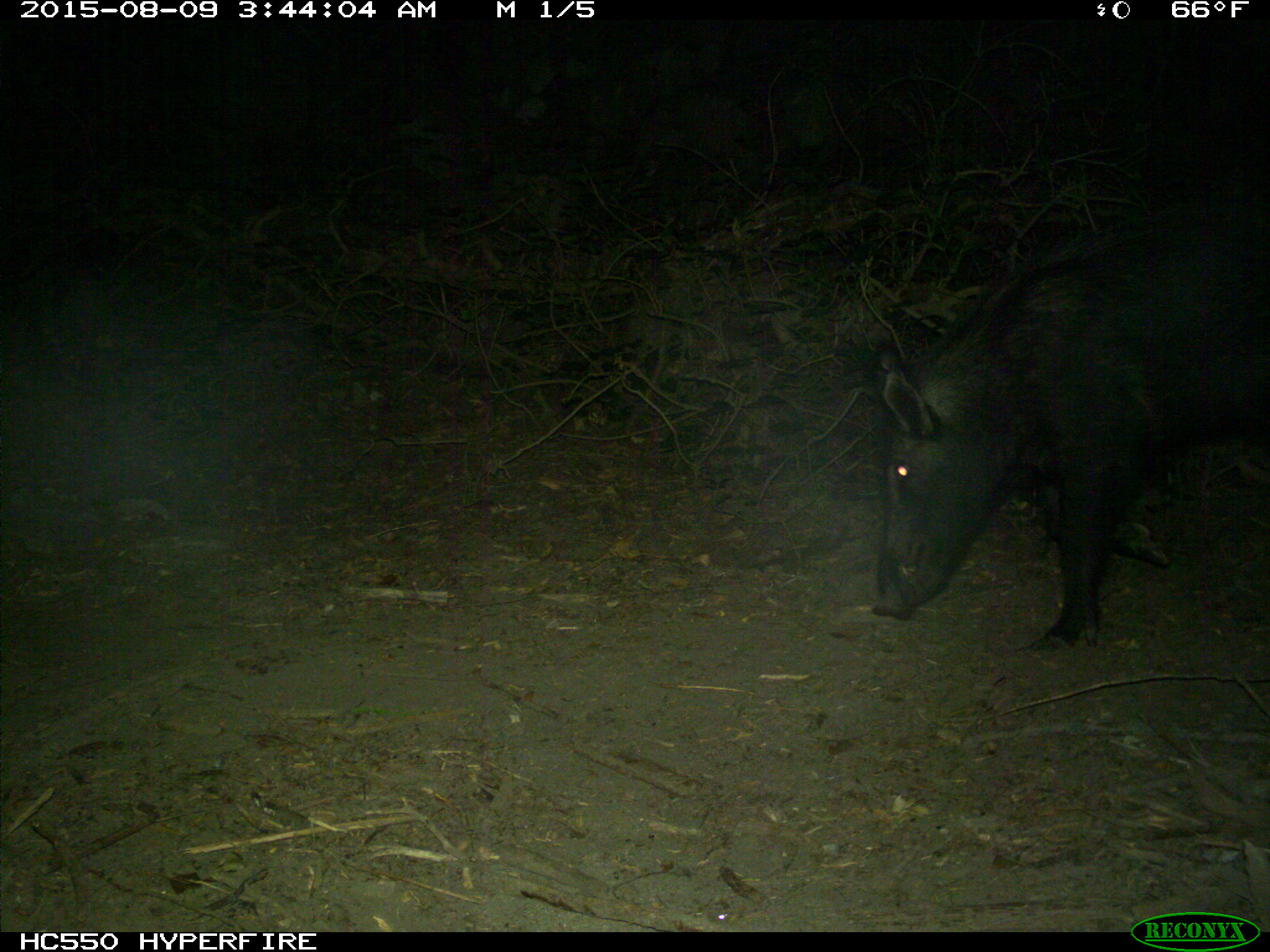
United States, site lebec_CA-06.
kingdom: Animalia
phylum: Chordata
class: Mammalia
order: Artiodactyla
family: Suidae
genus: Sus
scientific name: Sus scrofa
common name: wild boar